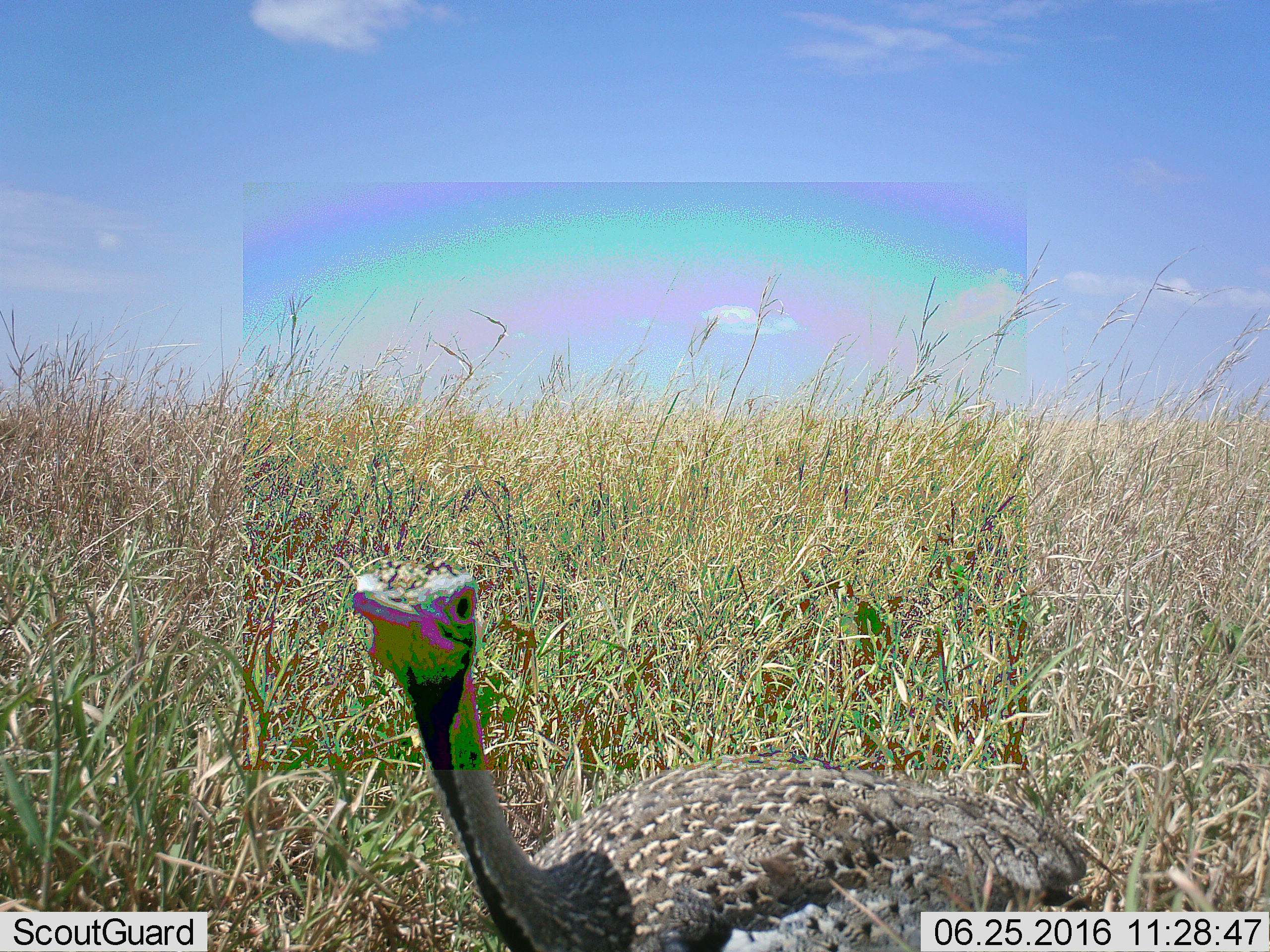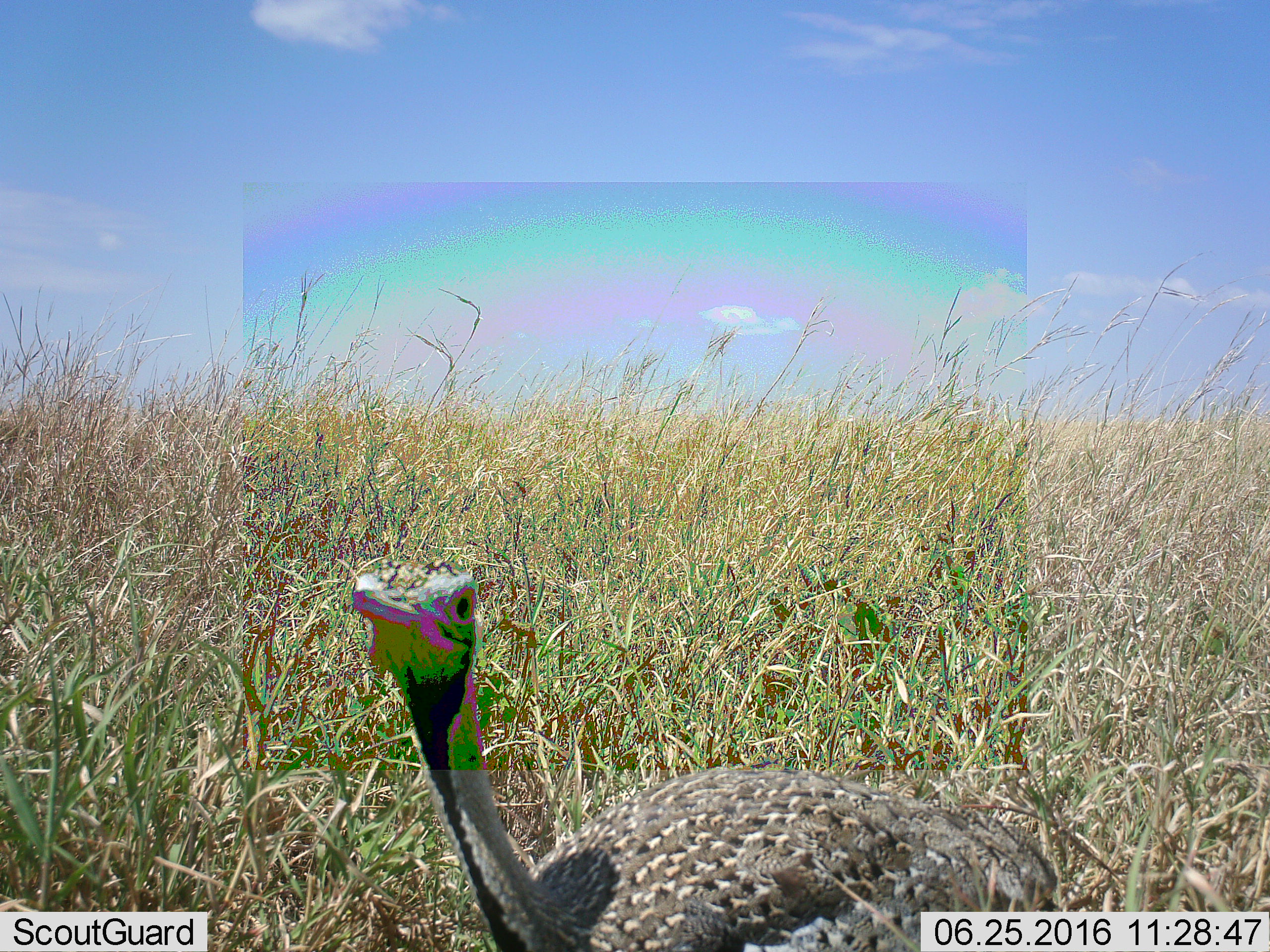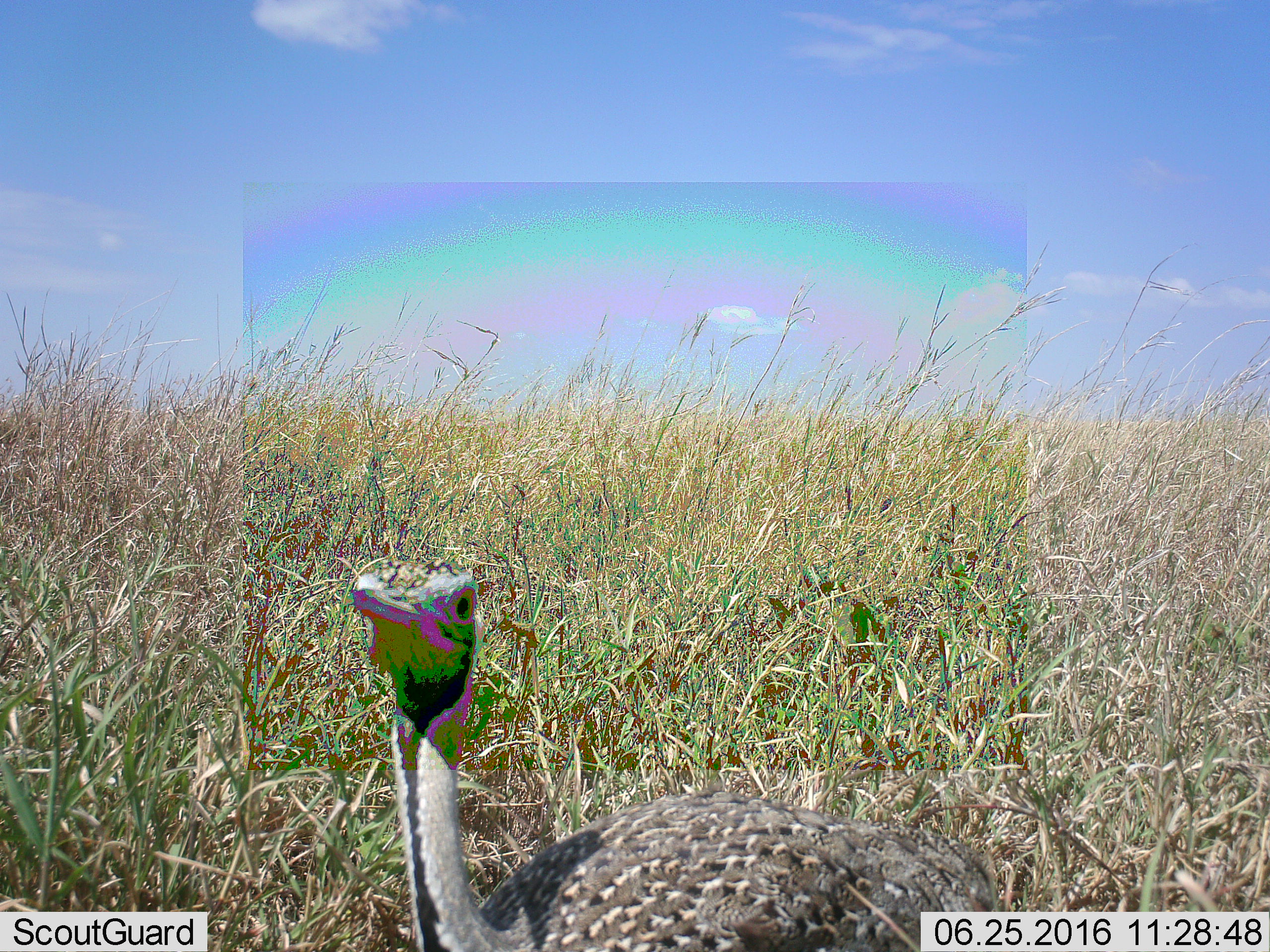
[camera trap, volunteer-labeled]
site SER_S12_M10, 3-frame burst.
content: unidentified animal